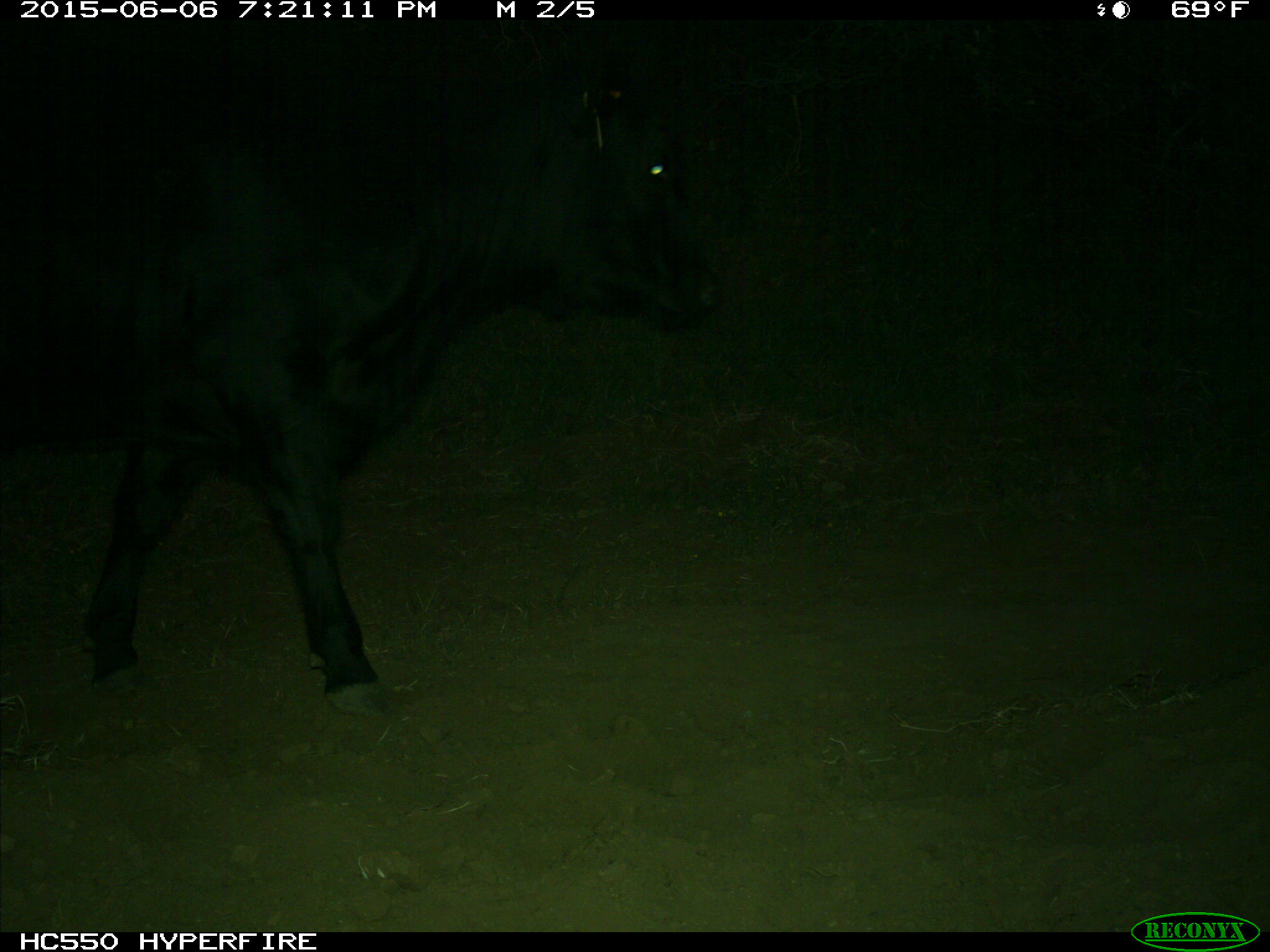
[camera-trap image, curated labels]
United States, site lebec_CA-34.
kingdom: Animalia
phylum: Chordata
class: Mammalia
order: Artiodactyla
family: Bovidae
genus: Bos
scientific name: Bos taurus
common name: domestic cow